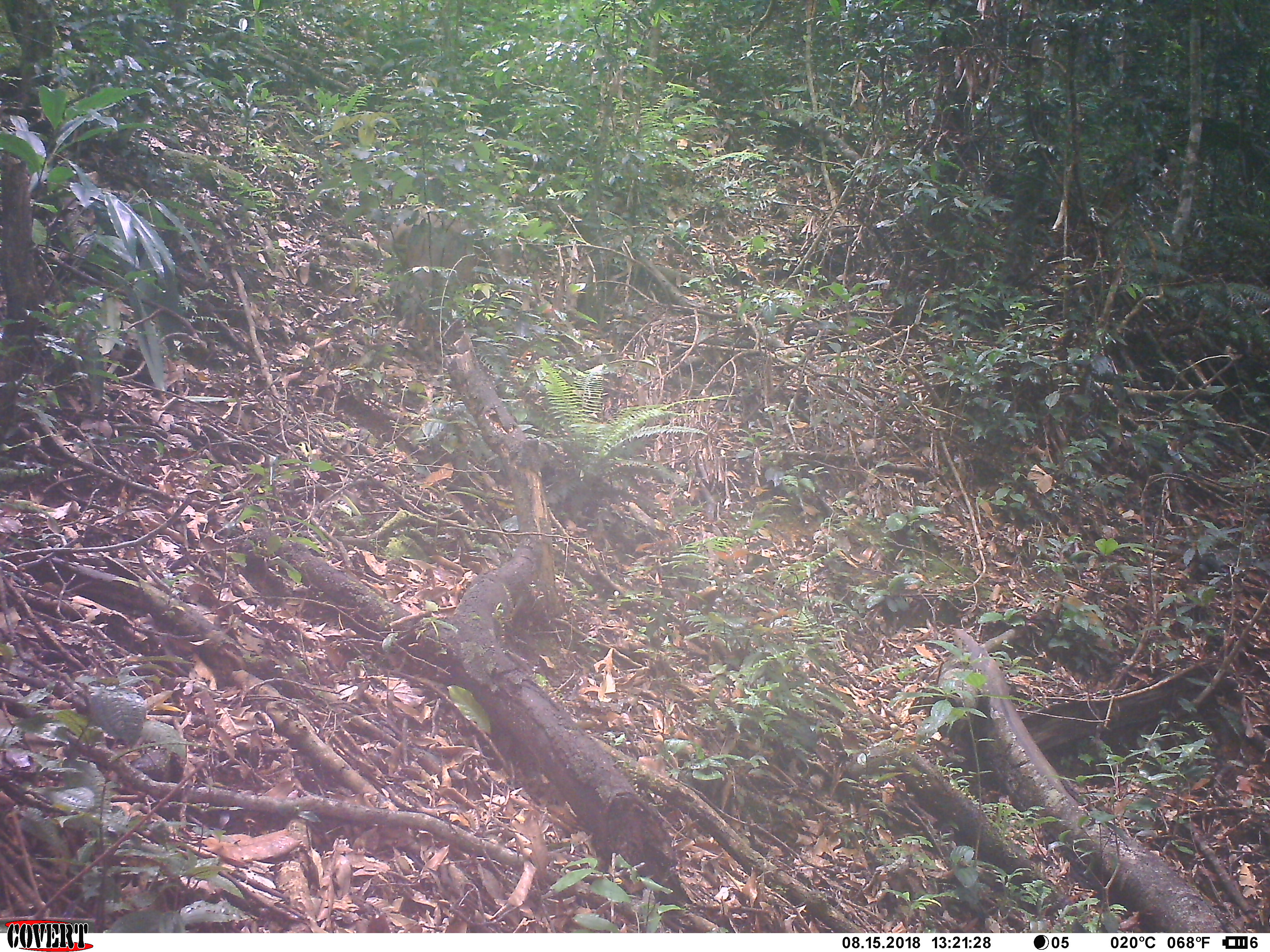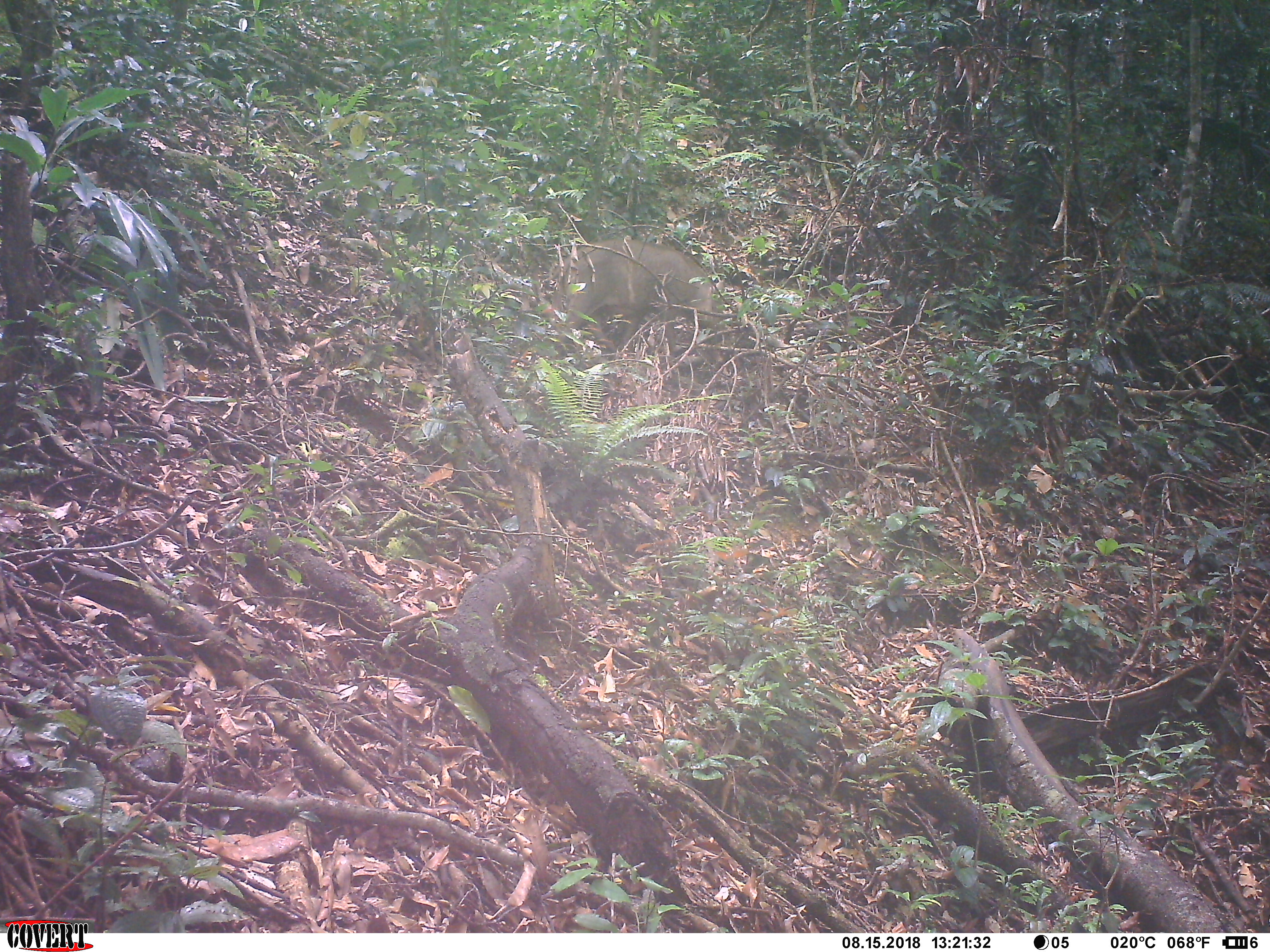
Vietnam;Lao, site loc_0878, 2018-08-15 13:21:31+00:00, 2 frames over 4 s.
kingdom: Animalia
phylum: Chordata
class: Mammalia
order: Artiodactyla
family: Suidae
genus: Sus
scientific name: Sus scrofa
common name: eurasian wild pig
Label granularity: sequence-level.